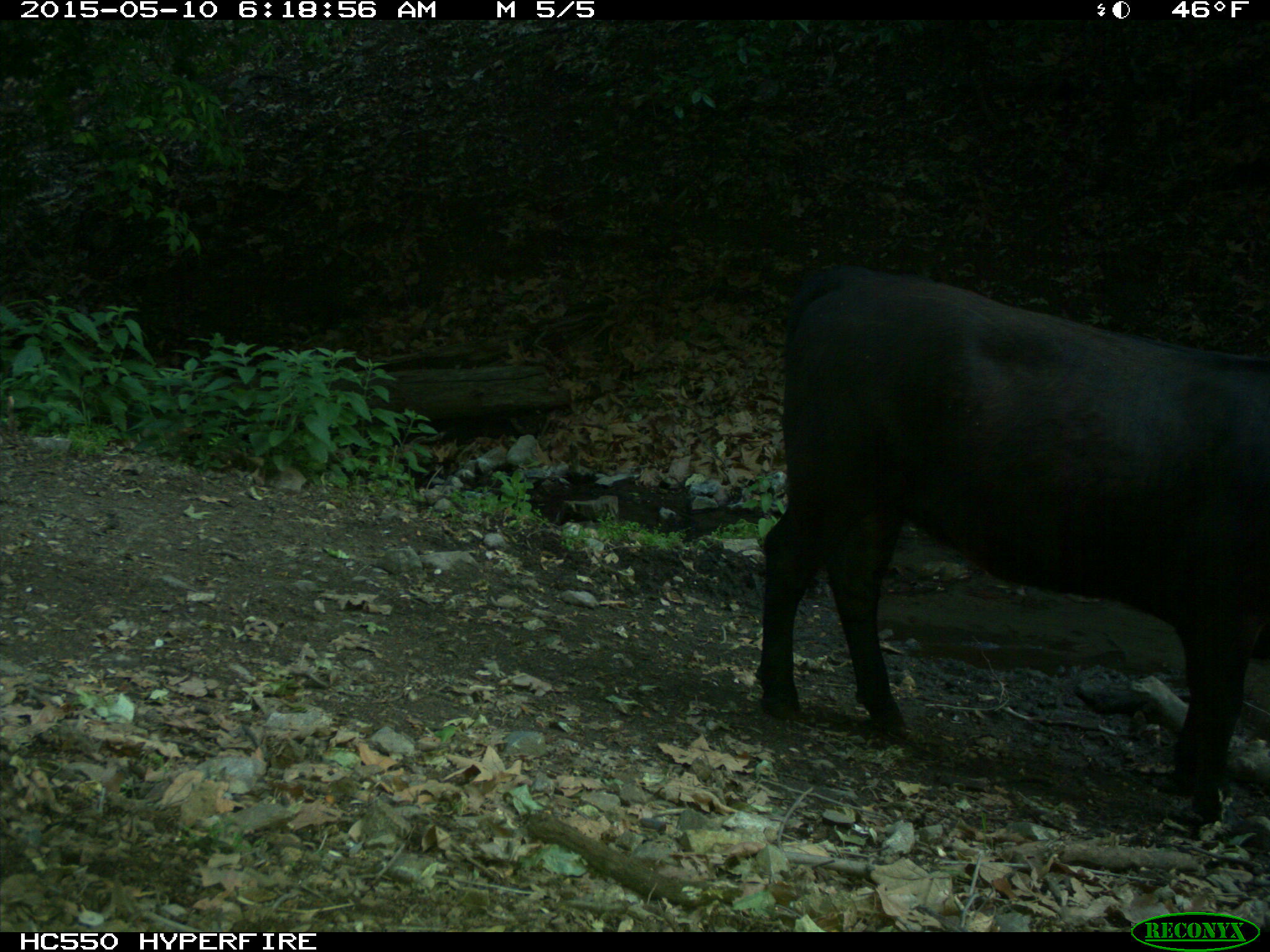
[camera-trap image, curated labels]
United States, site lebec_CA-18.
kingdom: Animalia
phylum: Chordata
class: Mammalia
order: Artiodactyla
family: Bovidae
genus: Bos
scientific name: Bos taurus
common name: domestic cow